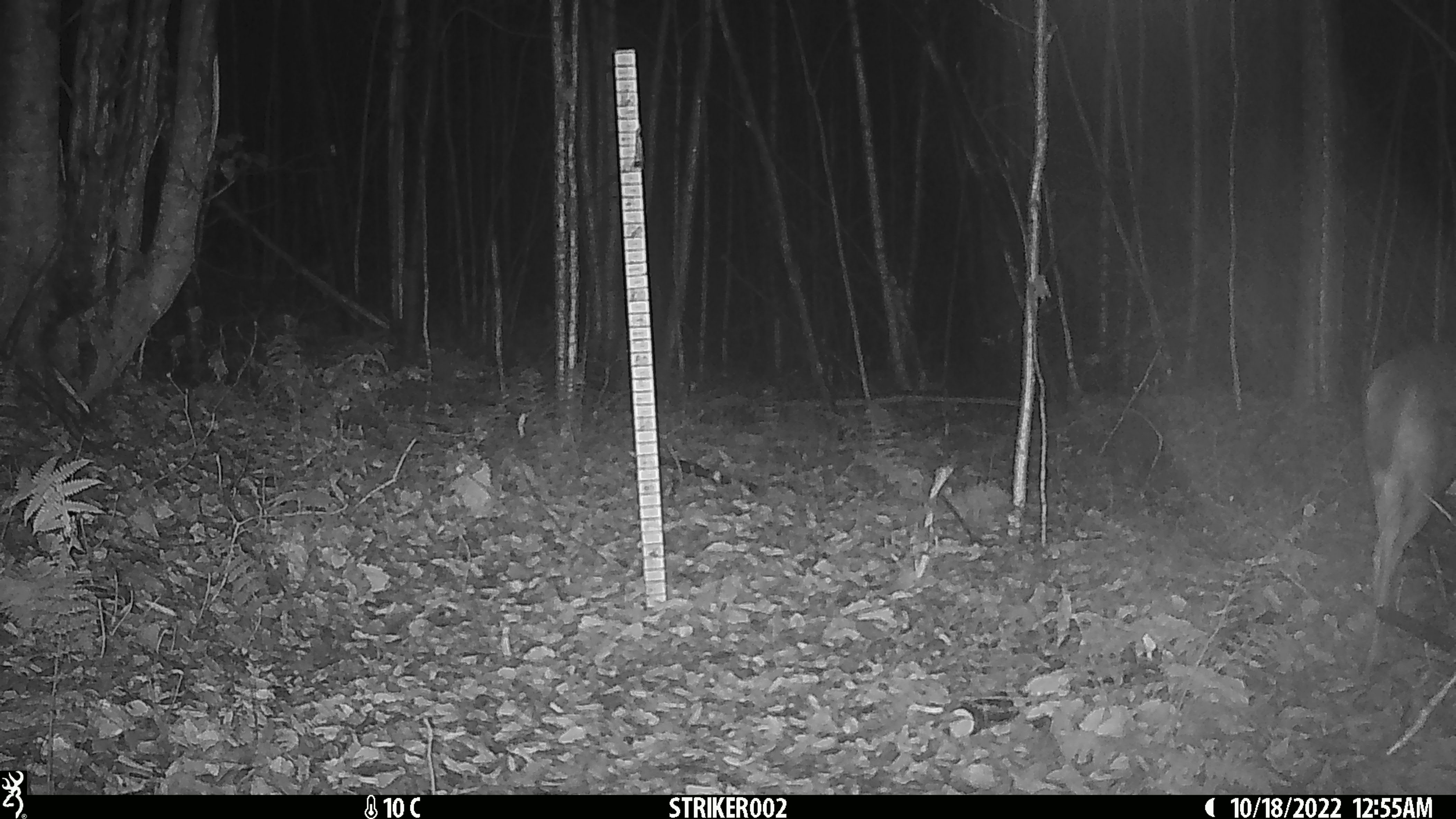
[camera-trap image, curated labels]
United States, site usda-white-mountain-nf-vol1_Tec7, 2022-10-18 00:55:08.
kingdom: Animalia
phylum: Chordata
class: Mammalia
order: Artiodactyla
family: Cervidae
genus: Odocoileus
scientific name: Odocoileus virginianus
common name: white-tailed deer